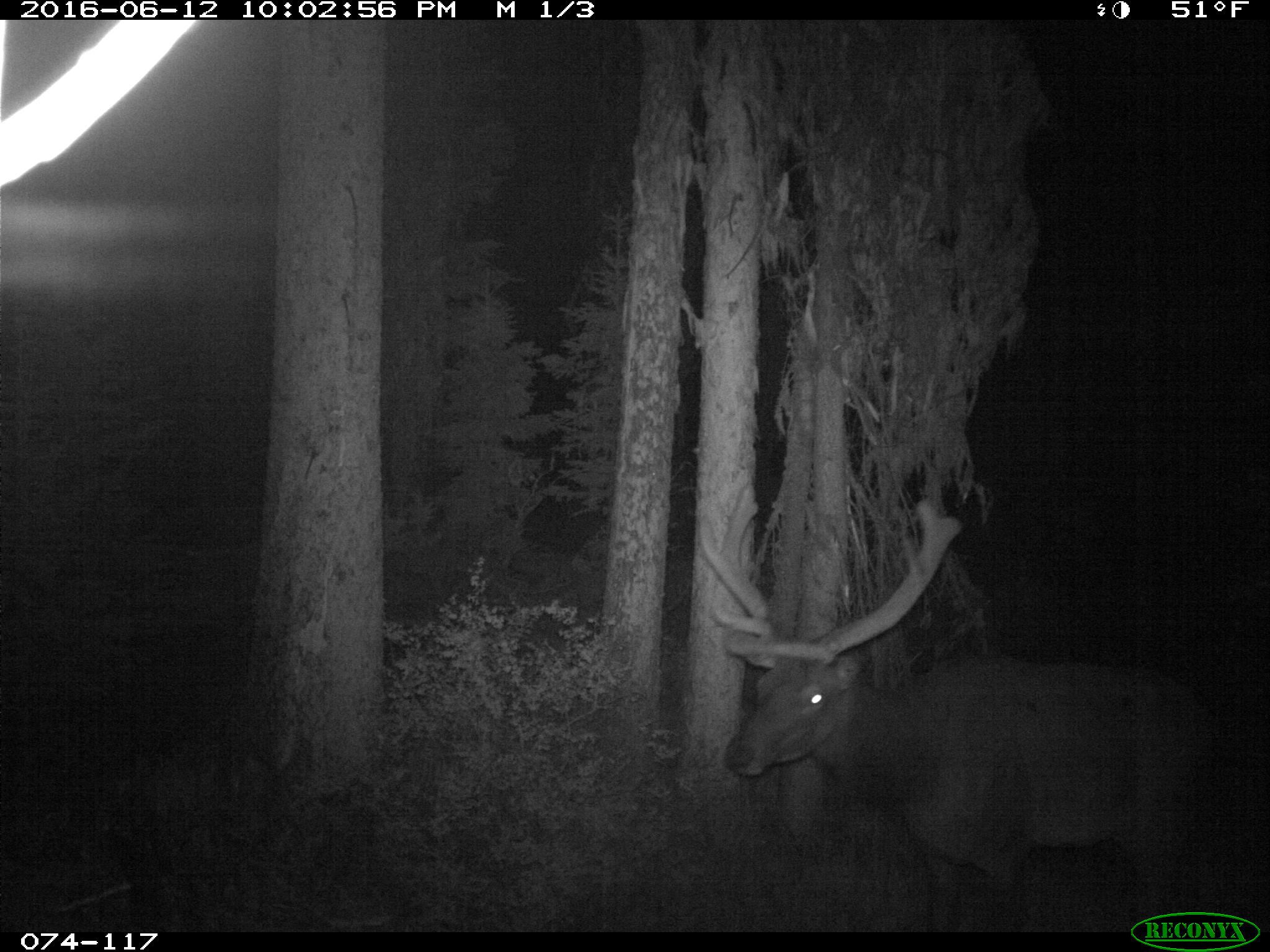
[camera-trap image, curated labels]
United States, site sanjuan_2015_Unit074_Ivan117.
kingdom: Animalia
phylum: Chordata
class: Mammalia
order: Artiodactyla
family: Cervidae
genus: Cervus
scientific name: Cervus elaphus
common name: red deer